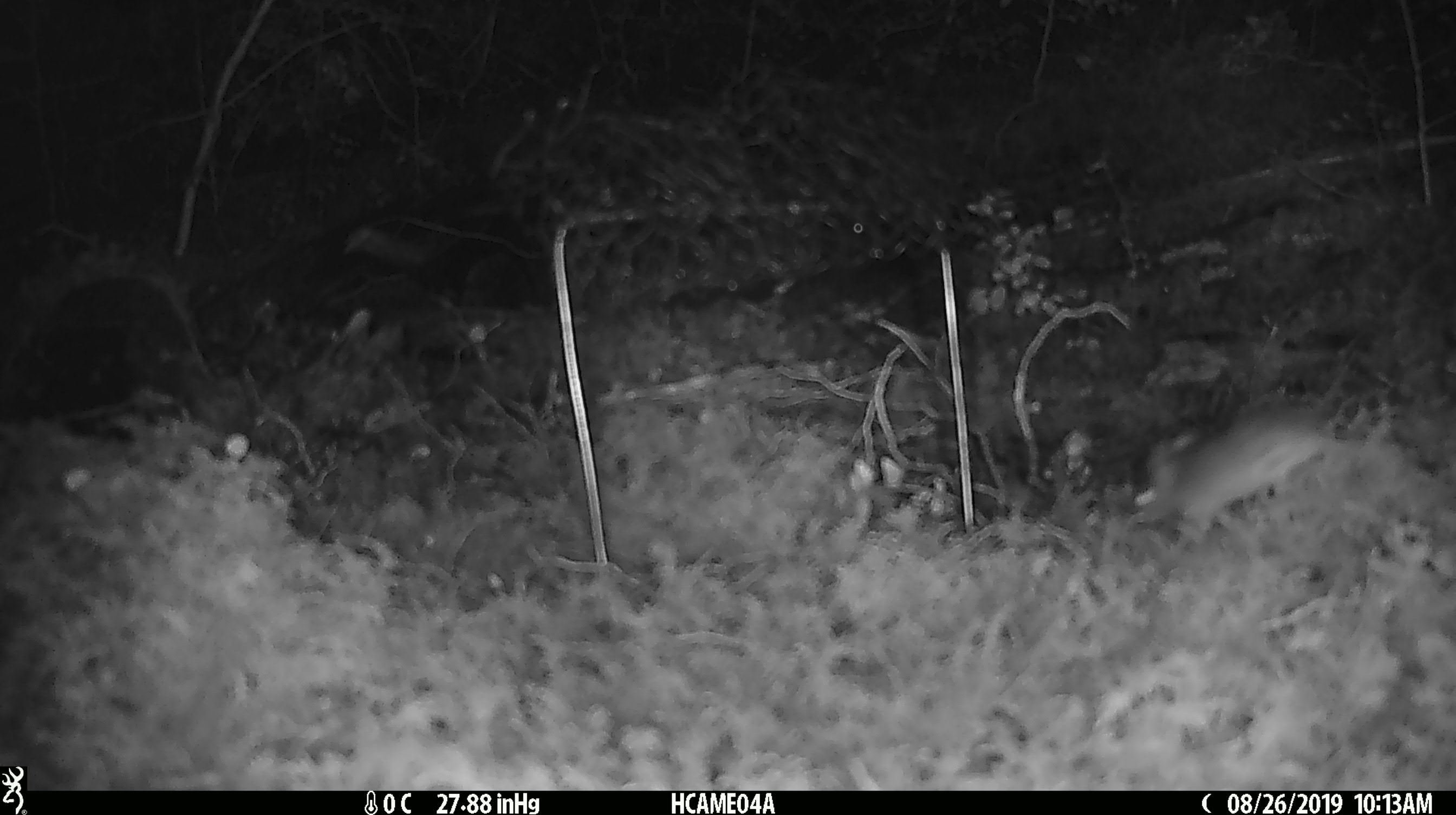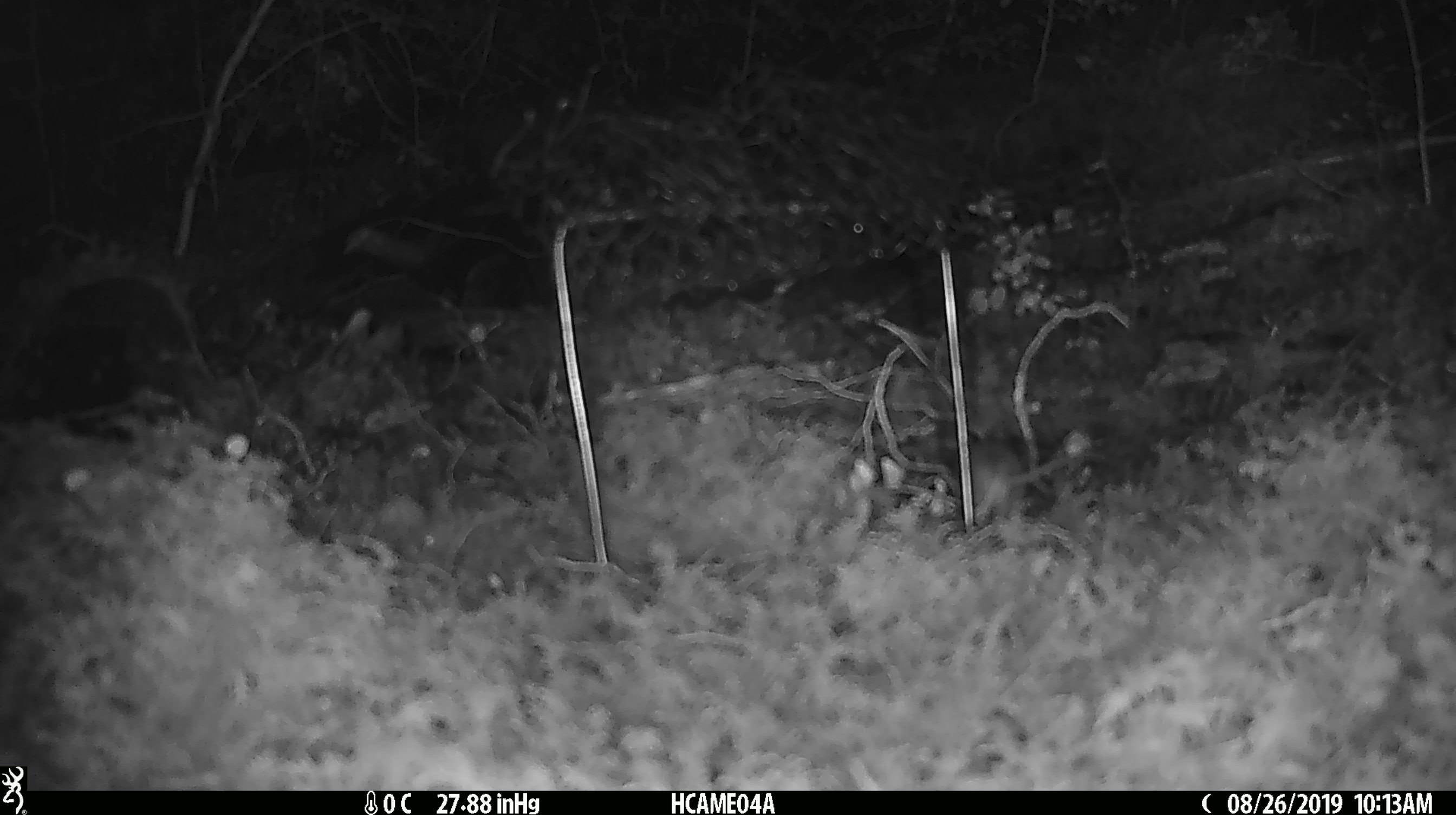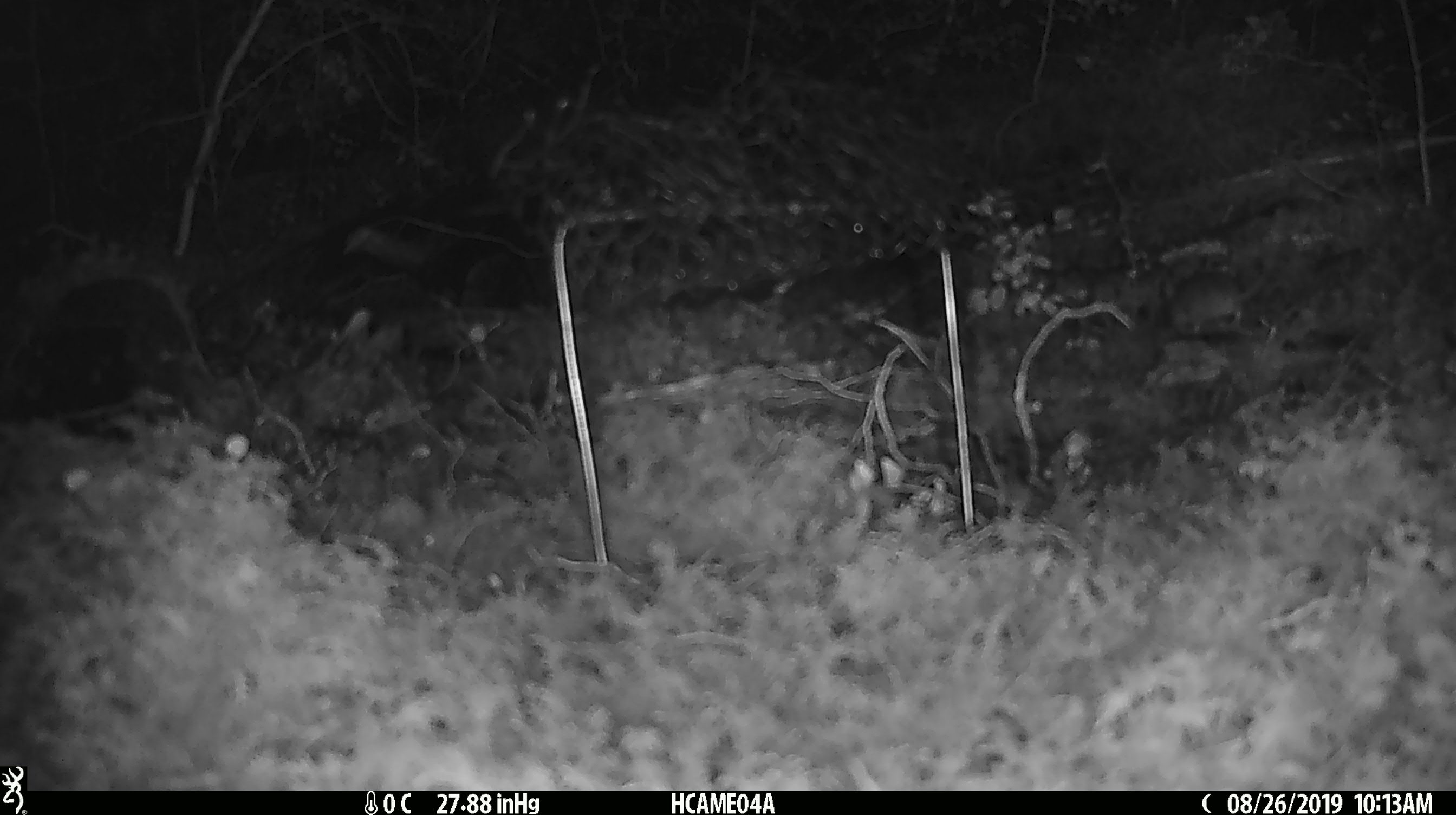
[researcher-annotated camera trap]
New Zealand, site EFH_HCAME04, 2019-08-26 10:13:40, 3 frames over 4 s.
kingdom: Animalia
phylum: Chordata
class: Mammalia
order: Rodentia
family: Muridae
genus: Mus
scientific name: Mus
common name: mouse